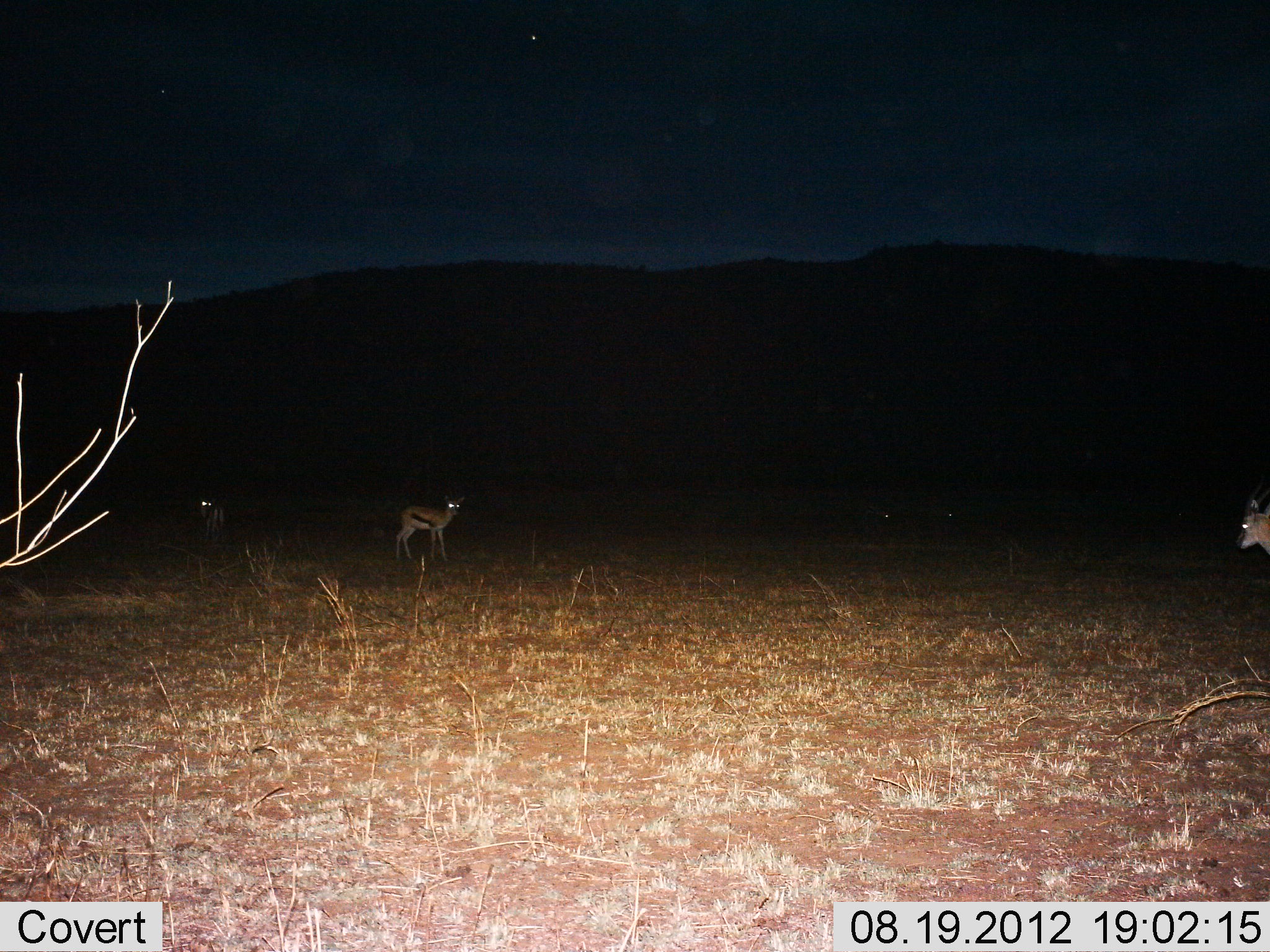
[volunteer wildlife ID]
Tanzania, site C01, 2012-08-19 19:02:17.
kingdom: Animalia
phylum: Chordata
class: Mammalia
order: Artiodactyla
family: Bovidae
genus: Eudorcas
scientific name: Eudorcas thomsonii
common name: thomson's gazelle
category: gazellethomsons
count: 3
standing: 100%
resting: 0%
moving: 10%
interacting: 0%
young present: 0%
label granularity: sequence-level